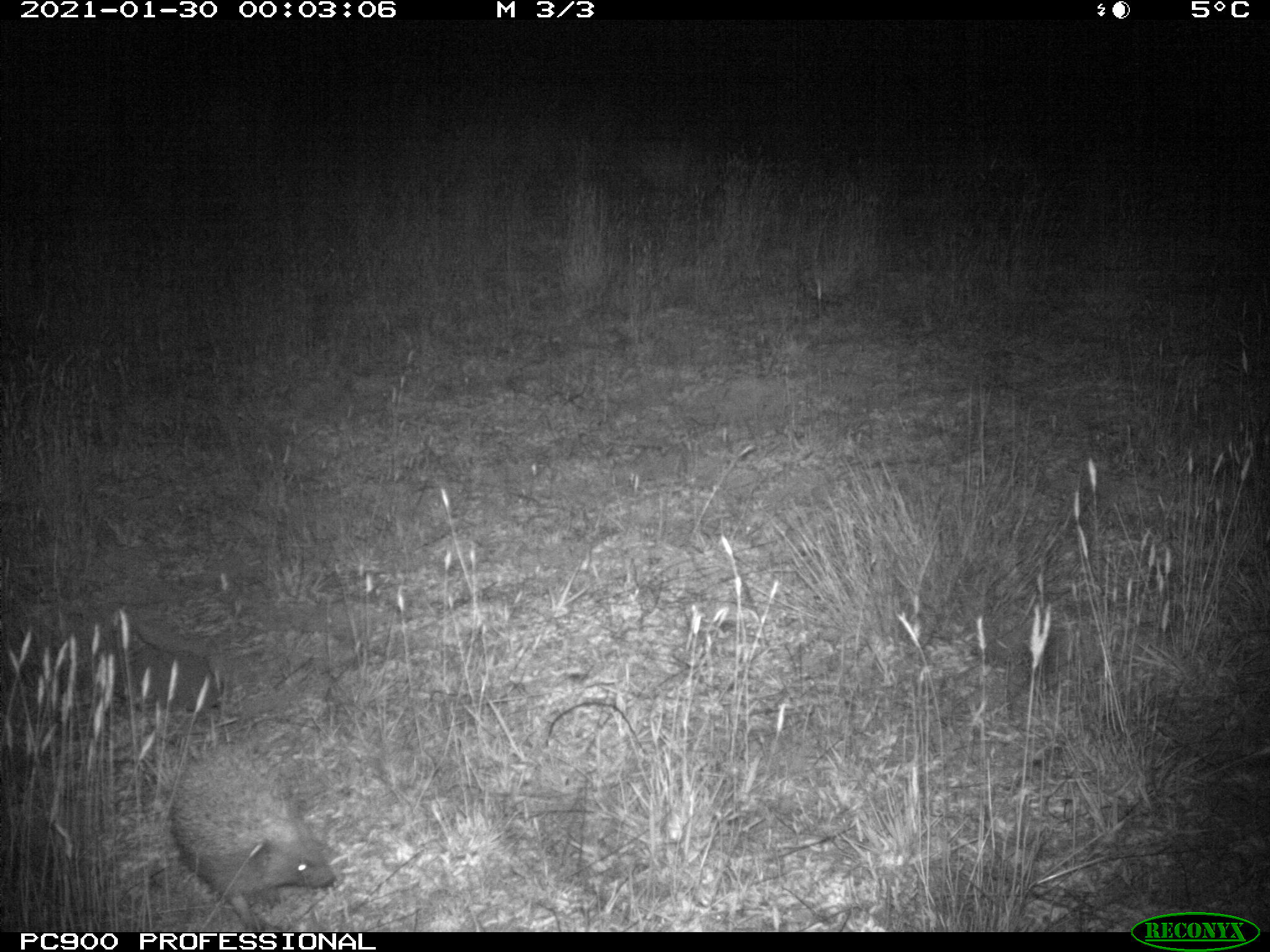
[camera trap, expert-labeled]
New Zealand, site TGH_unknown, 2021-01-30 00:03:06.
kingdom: Animalia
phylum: Chordata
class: Mammalia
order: Eulipotyphla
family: Erinaceidae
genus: Erinaceus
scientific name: Erinaceus europaeus europaeus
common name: european hedgehog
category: hedgehog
Hedgehog (european hedgehog) (Erinaceus europaeus europaeus).